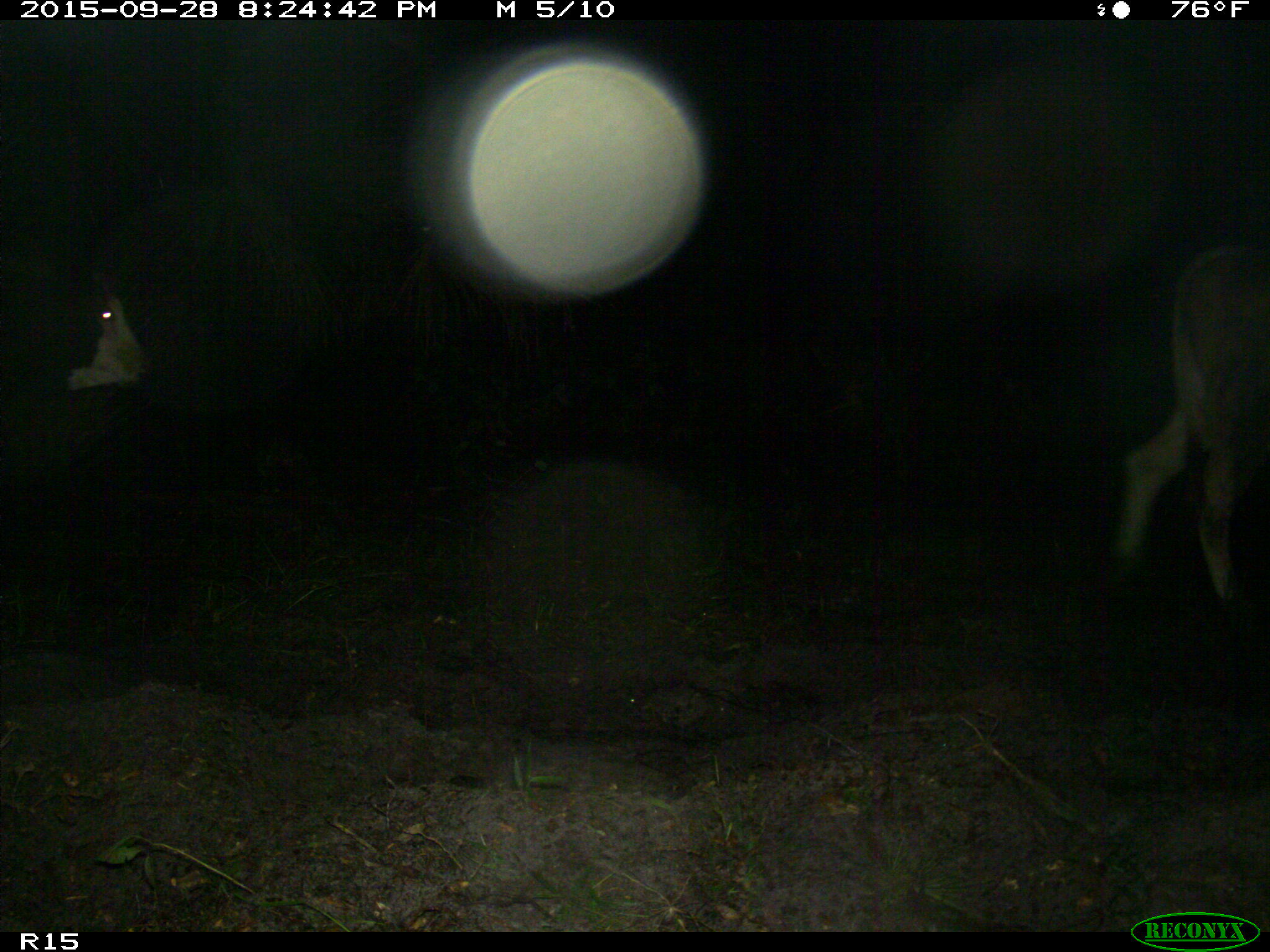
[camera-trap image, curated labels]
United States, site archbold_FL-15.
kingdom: Animalia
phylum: Chordata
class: Mammalia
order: Artiodactyla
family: Bovidae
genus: Bos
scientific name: Bos taurus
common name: domestic cow